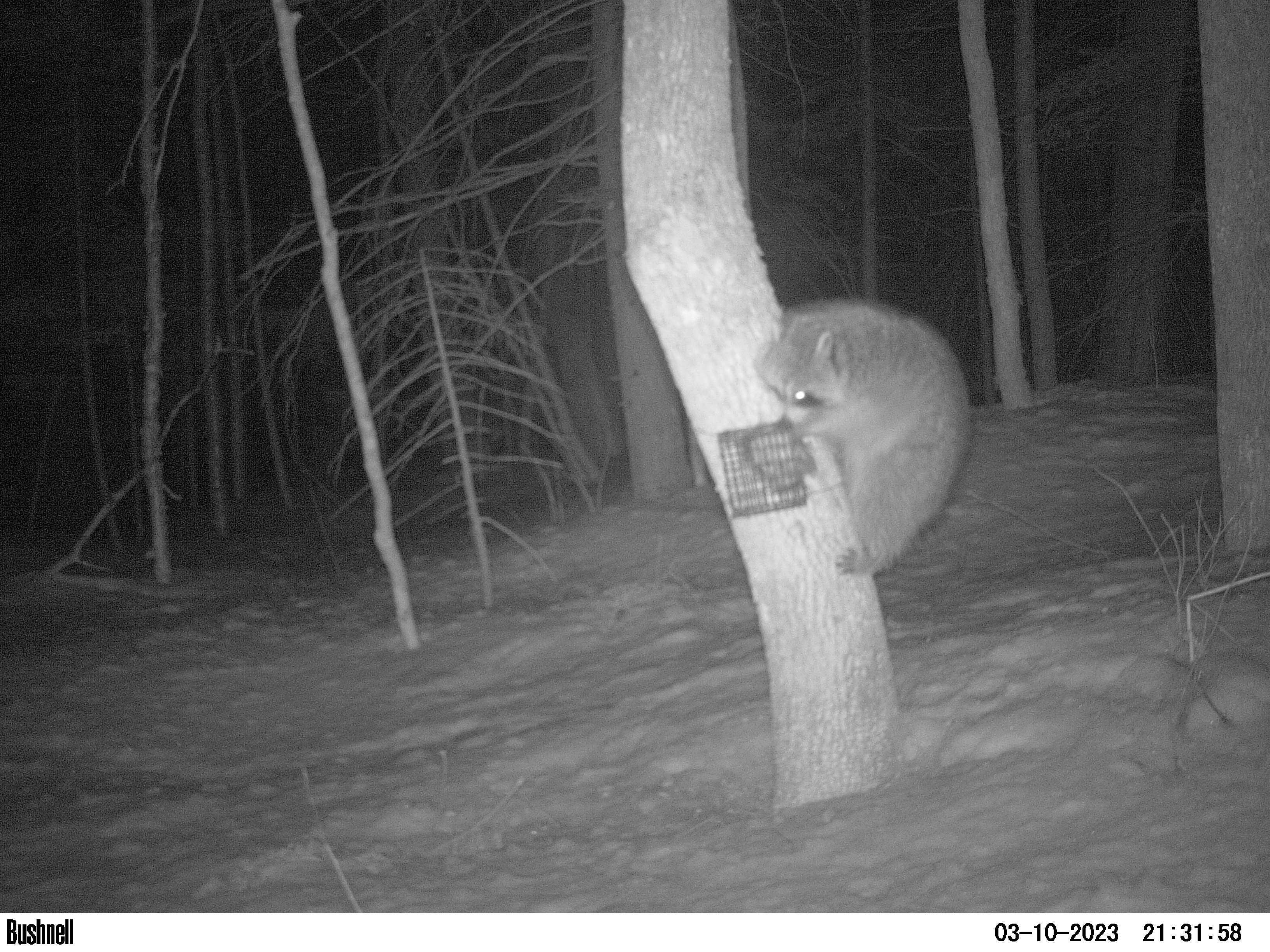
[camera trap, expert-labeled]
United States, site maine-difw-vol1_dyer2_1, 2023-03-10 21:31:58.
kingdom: Animalia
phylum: Chordata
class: Mammalia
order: Carnivora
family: Procyonidae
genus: Procyon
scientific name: Procyon lotor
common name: raccoon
Raccoon (Procyon lotor).